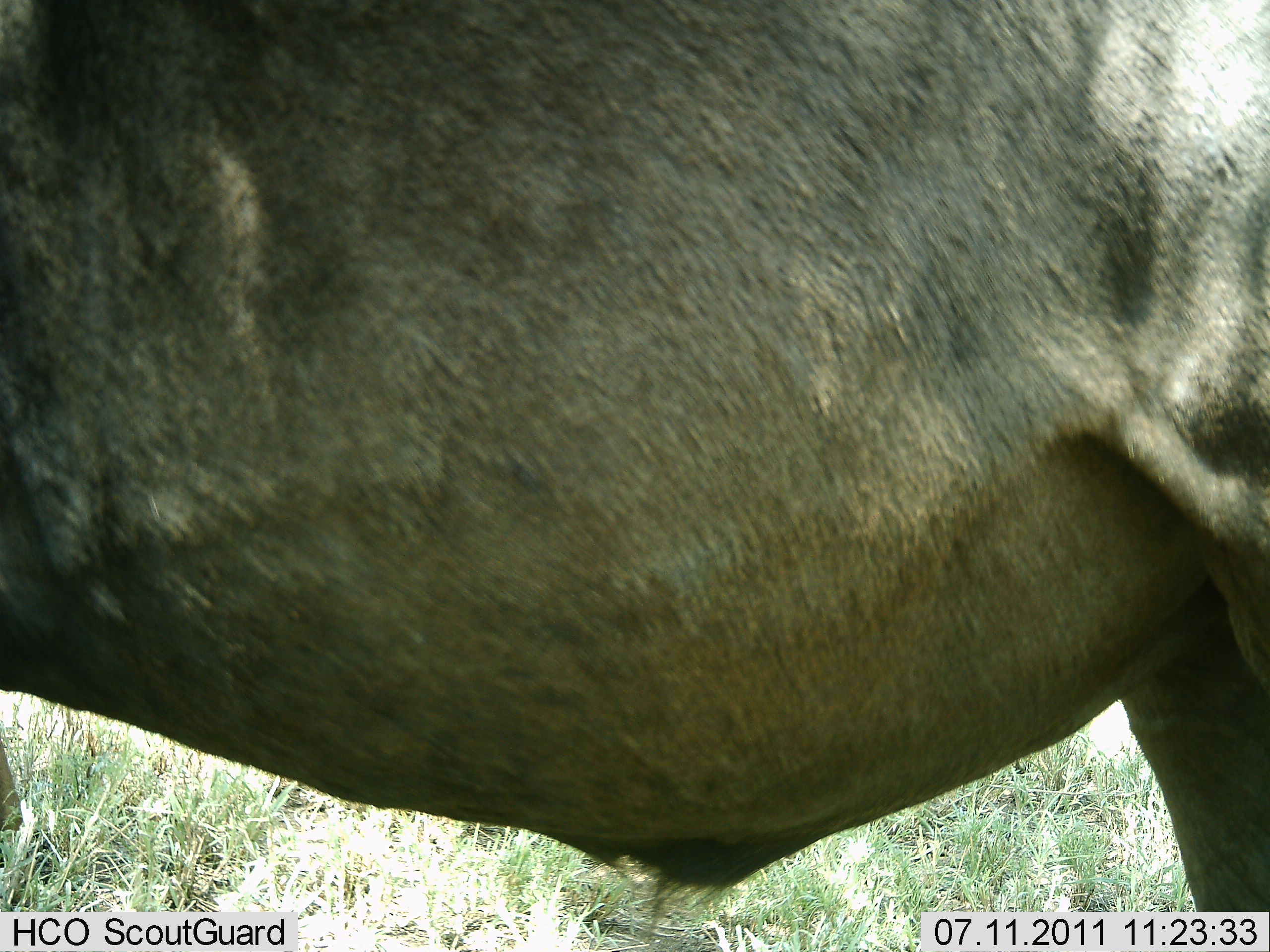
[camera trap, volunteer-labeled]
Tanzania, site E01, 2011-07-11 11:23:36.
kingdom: Animalia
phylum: Chordata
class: Mammalia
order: Artiodactyla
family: Bovidae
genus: Tragelaphus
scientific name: Tragelaphus oryx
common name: eland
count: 1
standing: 86%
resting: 0%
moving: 14%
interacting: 0%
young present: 0%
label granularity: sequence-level